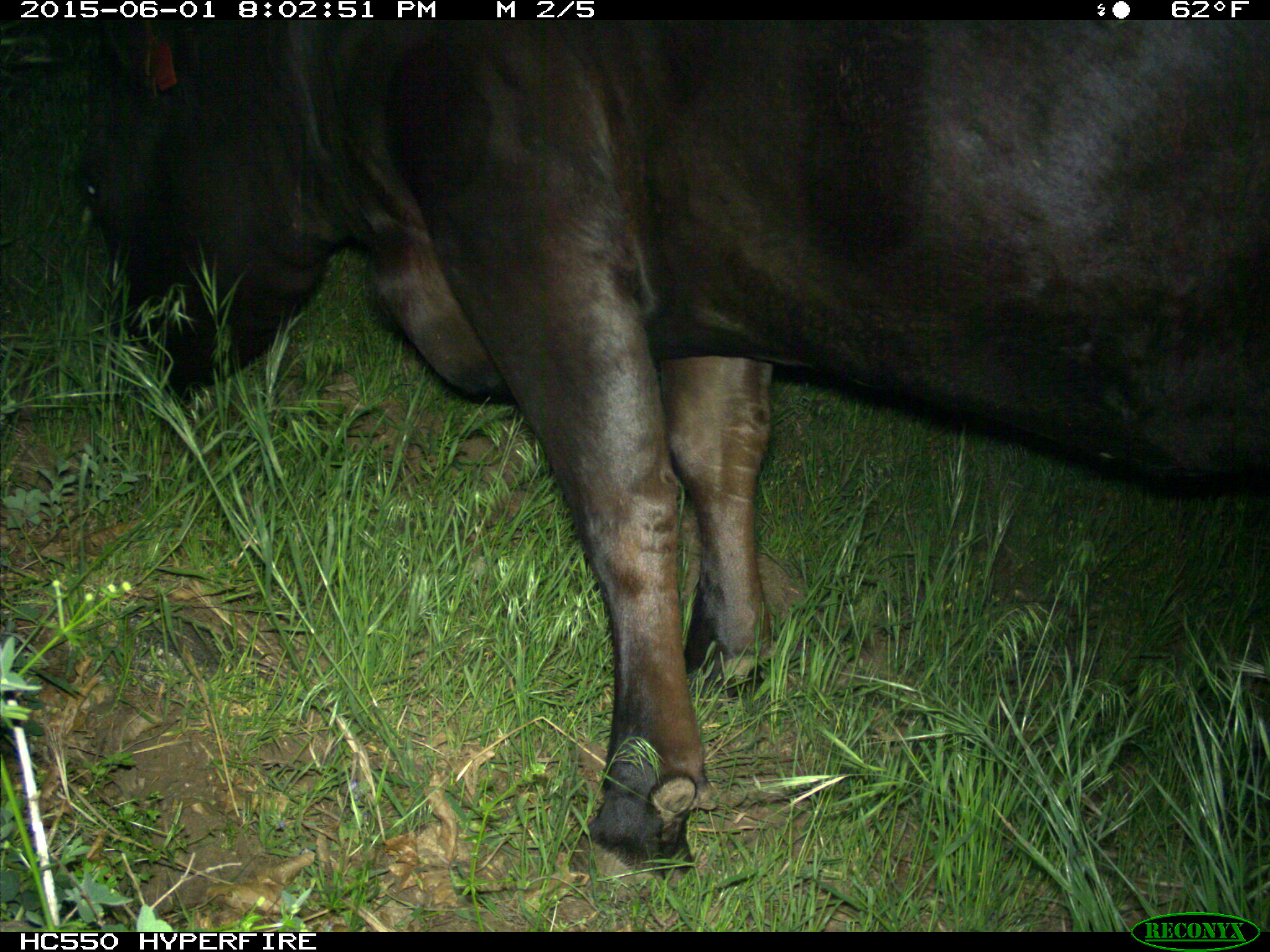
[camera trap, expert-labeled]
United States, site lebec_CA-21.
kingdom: Animalia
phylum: Chordata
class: Mammalia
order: Artiodactyla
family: Bovidae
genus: Bos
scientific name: Bos taurus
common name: domestic cow